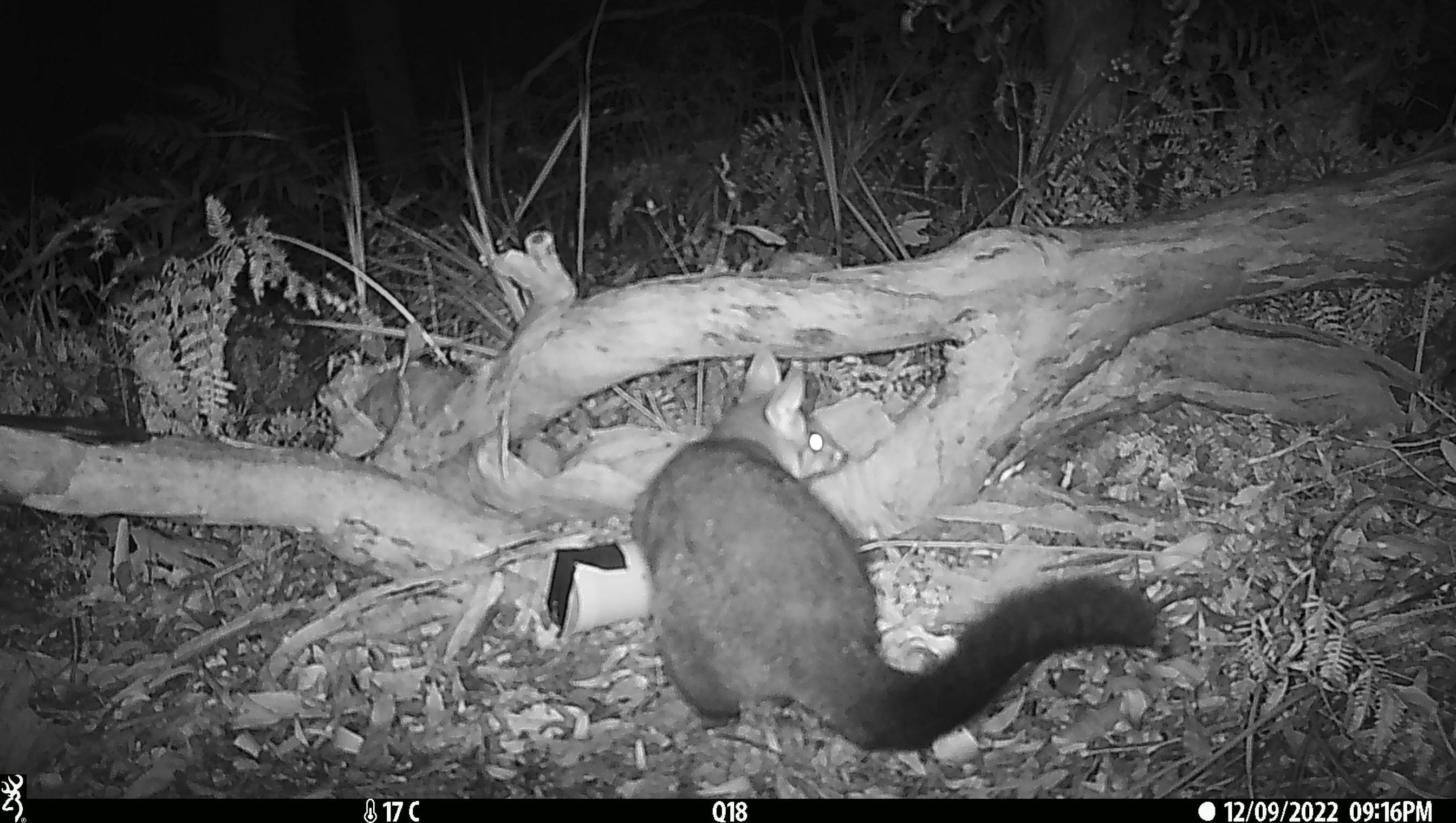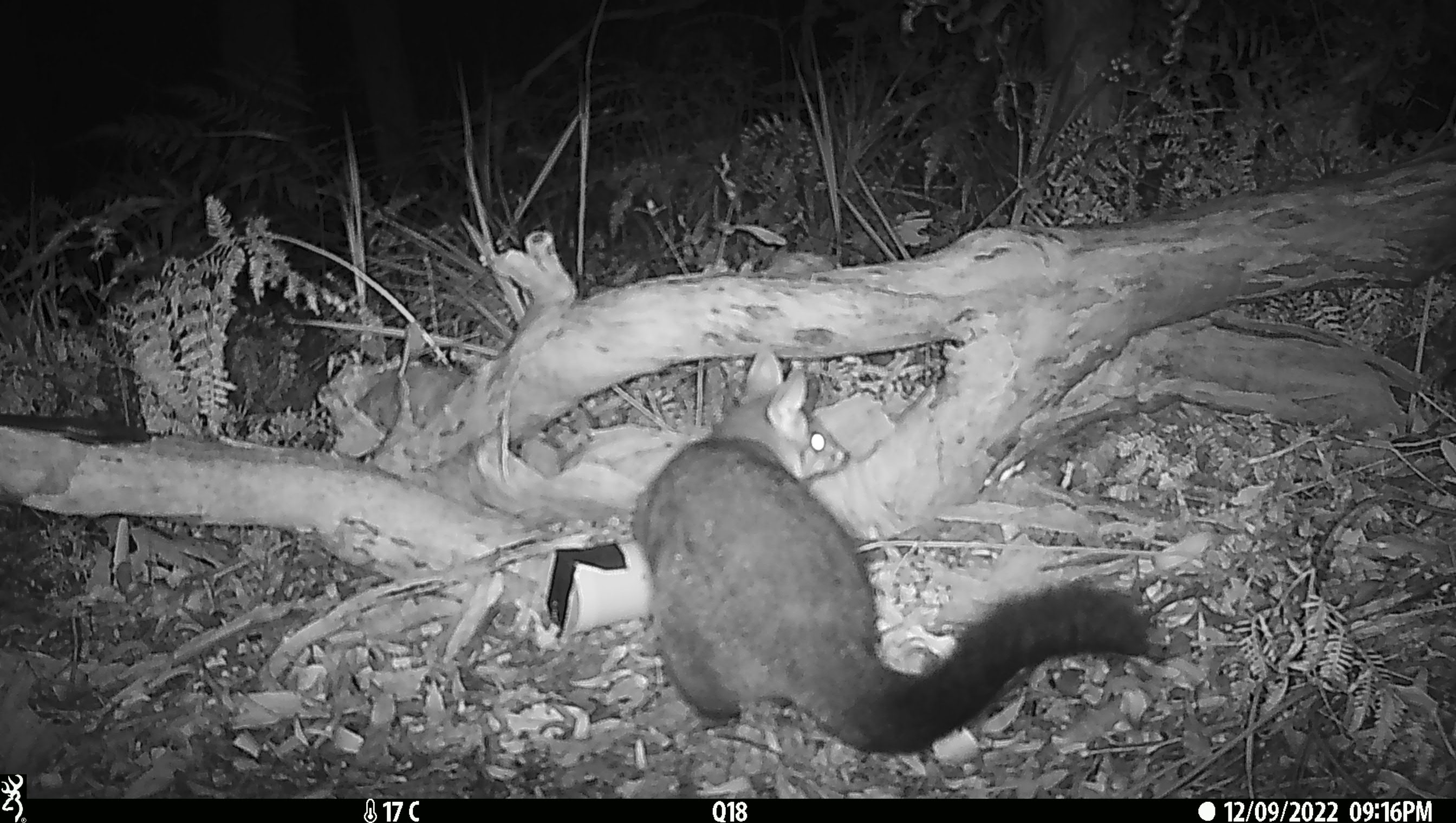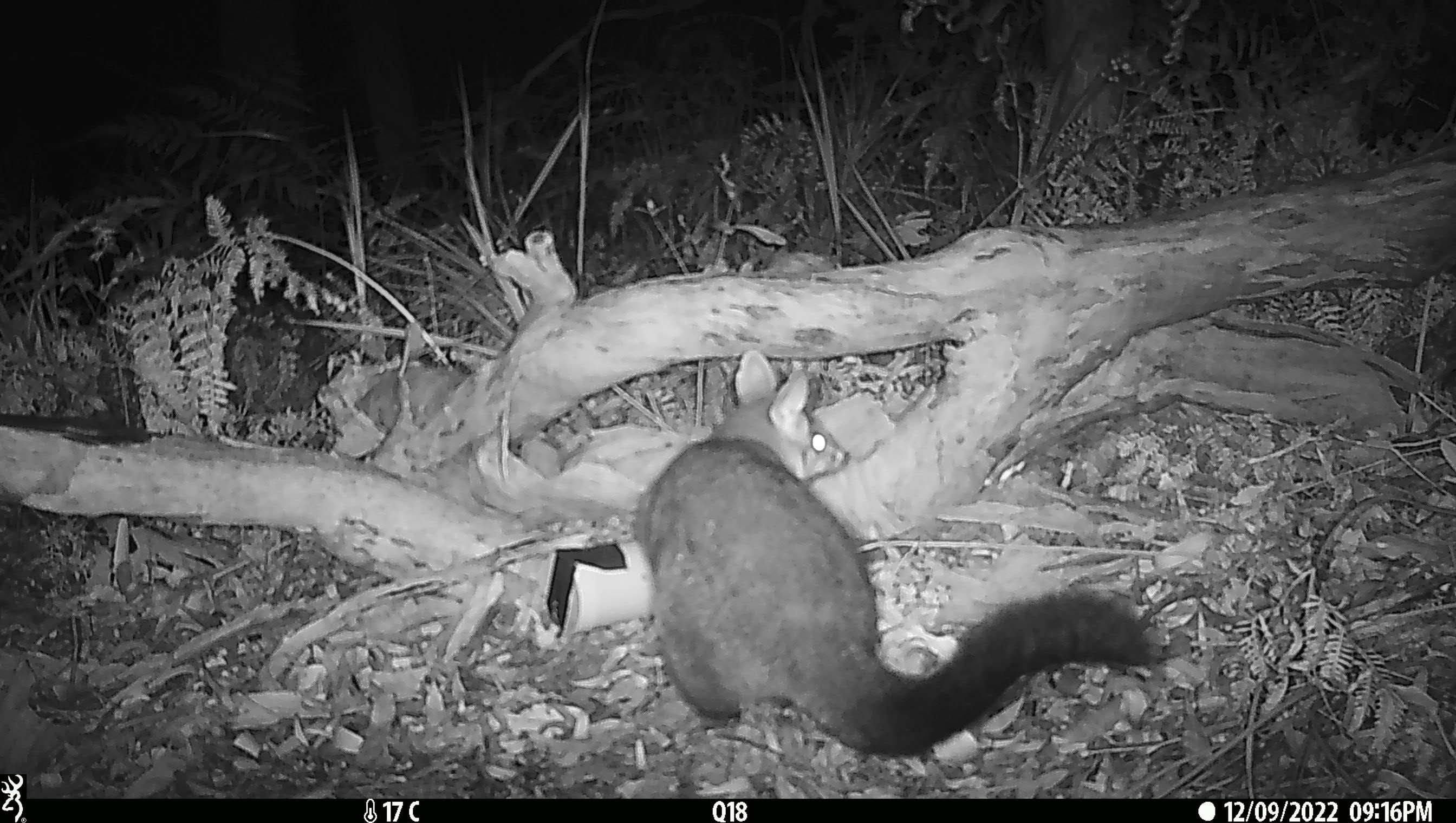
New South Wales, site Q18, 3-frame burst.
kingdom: Animalia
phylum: Chordata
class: Mammalia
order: Diprotodontia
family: Phalangeridae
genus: Trichosurus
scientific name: Trichosurus vulpecula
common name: common brushtail possum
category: possum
Possum (common brushtail possum) (Trichosurus vulpecula).